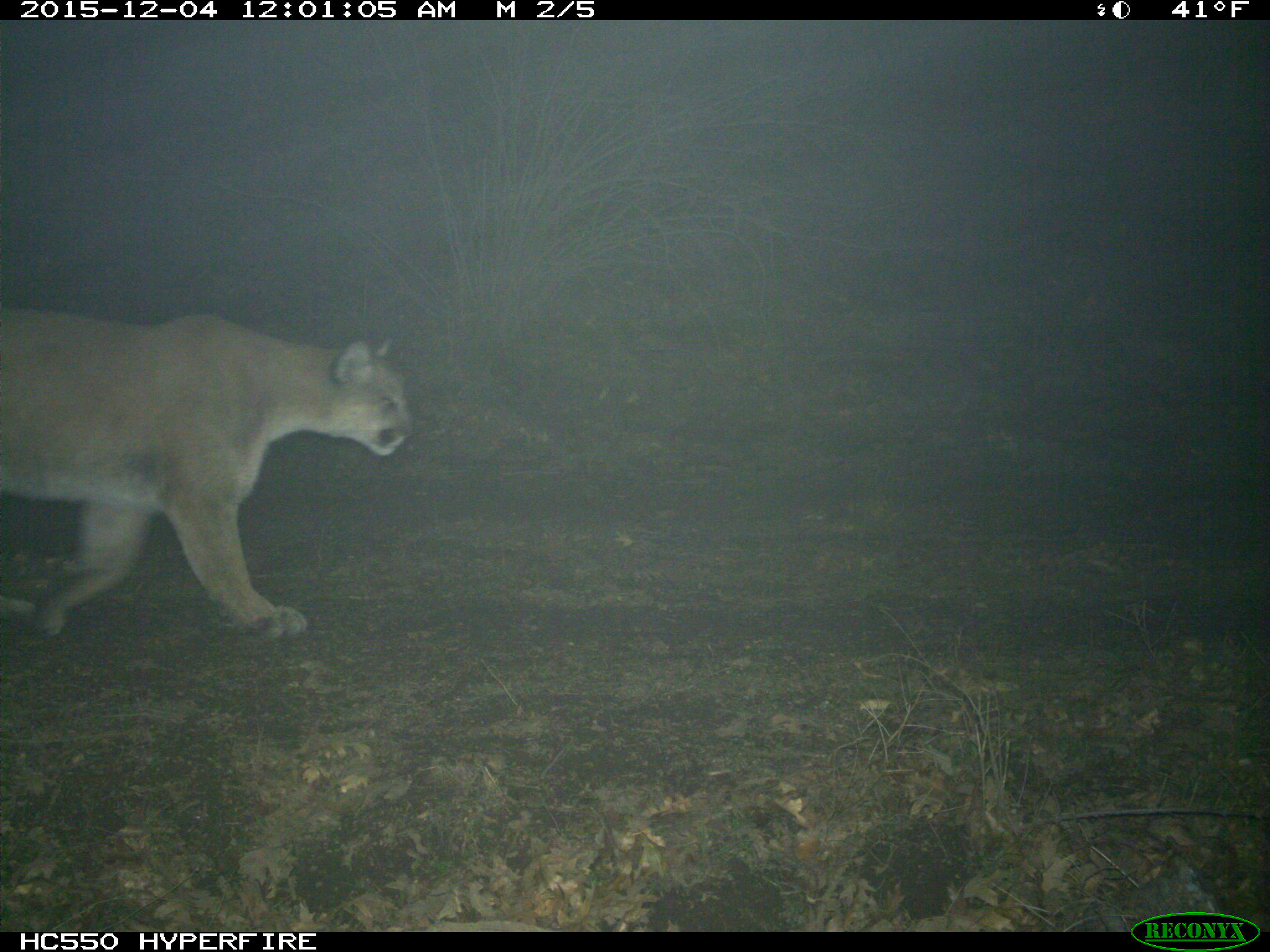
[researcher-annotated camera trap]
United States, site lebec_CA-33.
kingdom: Animalia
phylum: Chordata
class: Mammalia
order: Carnivora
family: Felidae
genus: Puma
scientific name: Puma concolor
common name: mountain lion